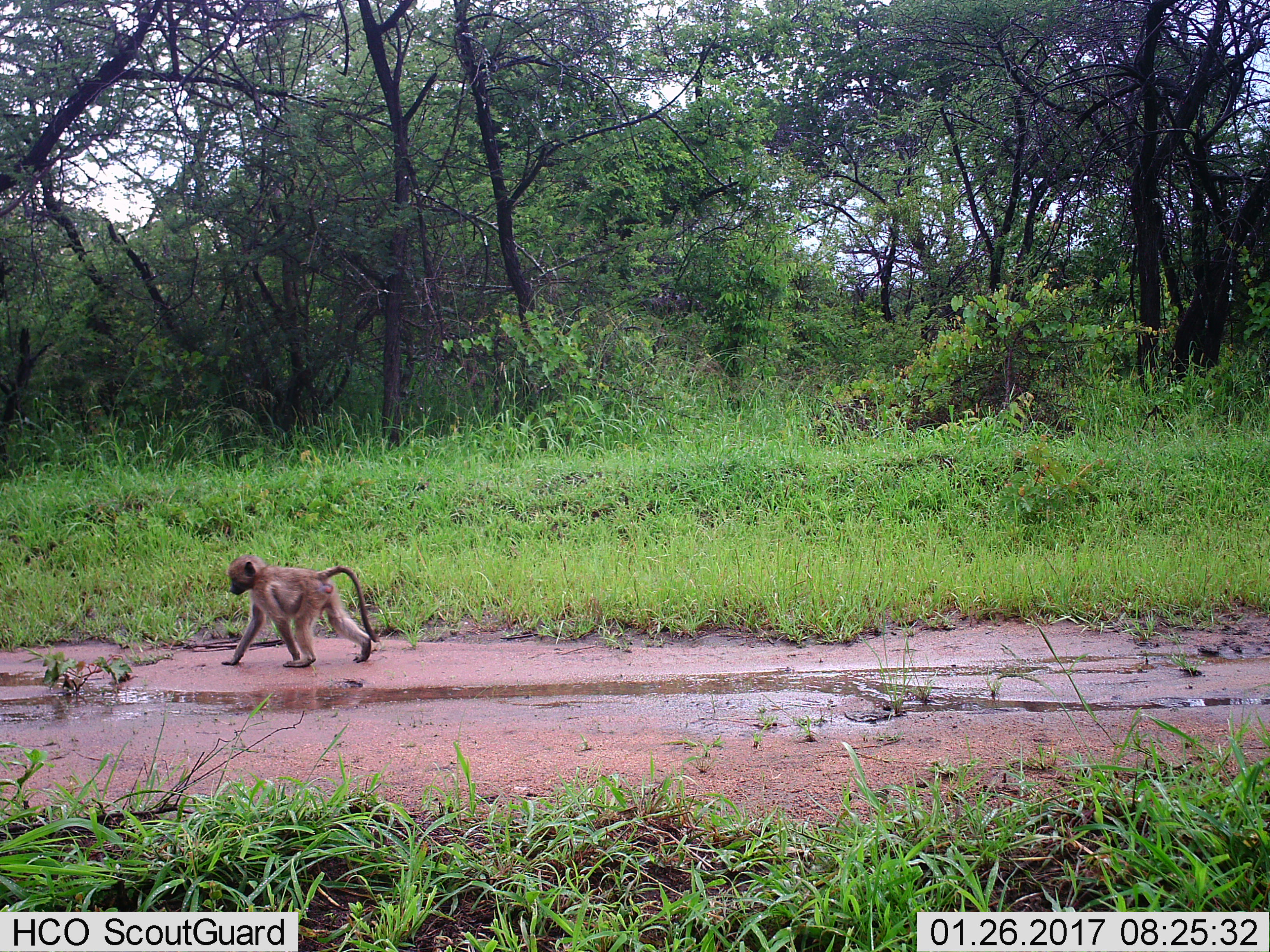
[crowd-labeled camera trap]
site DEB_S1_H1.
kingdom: Animalia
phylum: Chordata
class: Mammalia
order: Primates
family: Cercopithecidae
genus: Papio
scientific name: Papio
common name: baboon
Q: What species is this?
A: Baboon (Papio).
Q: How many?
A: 1.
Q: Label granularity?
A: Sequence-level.